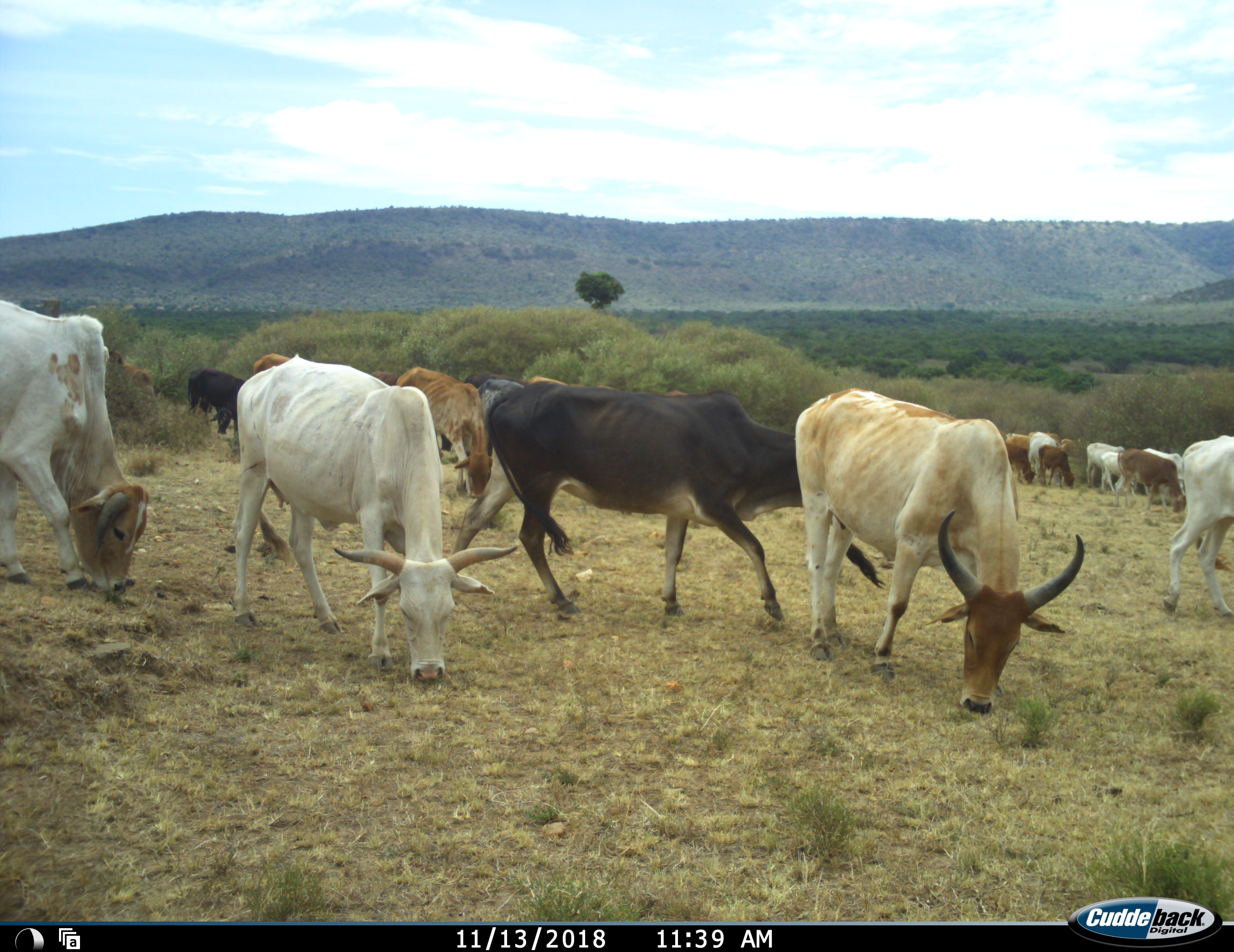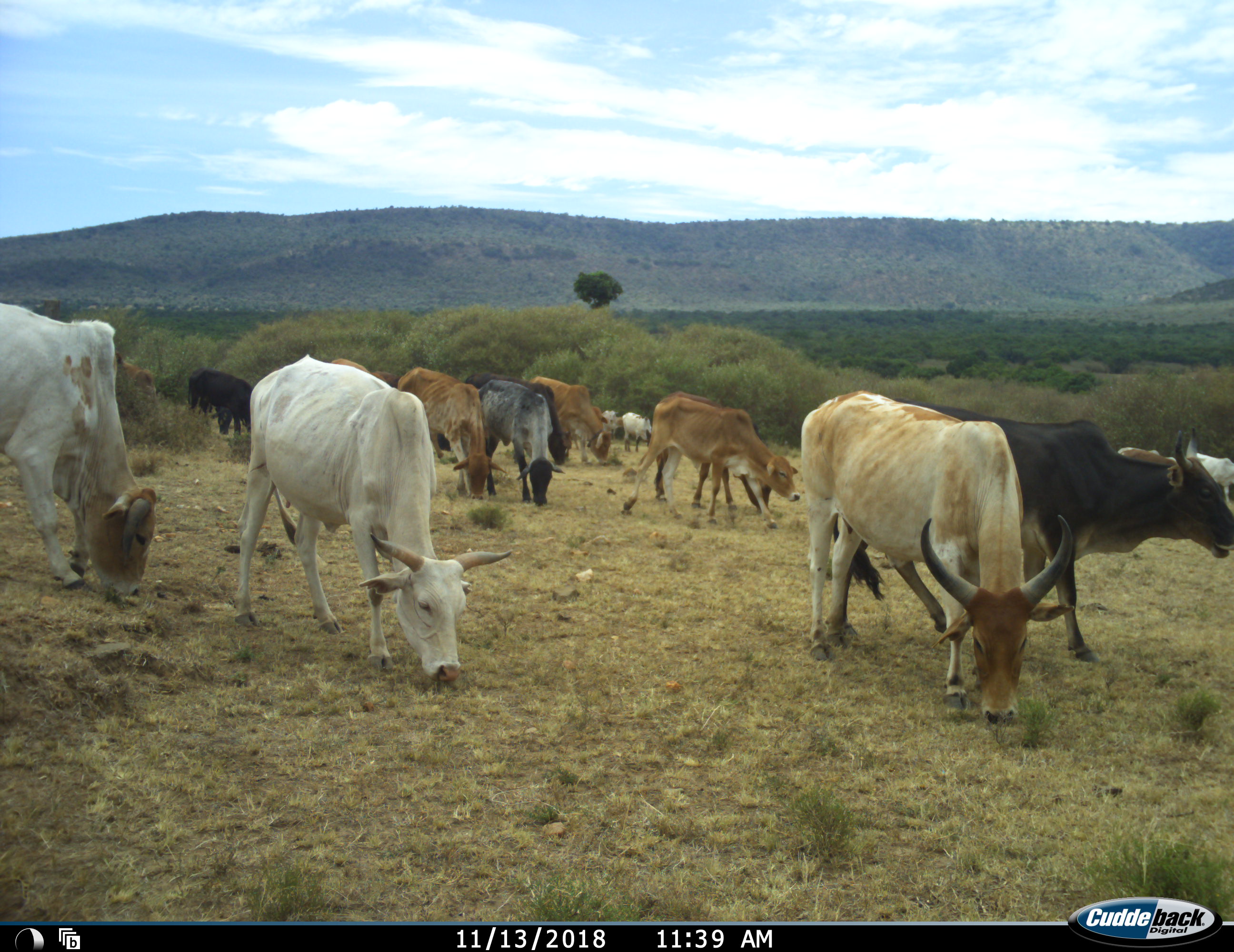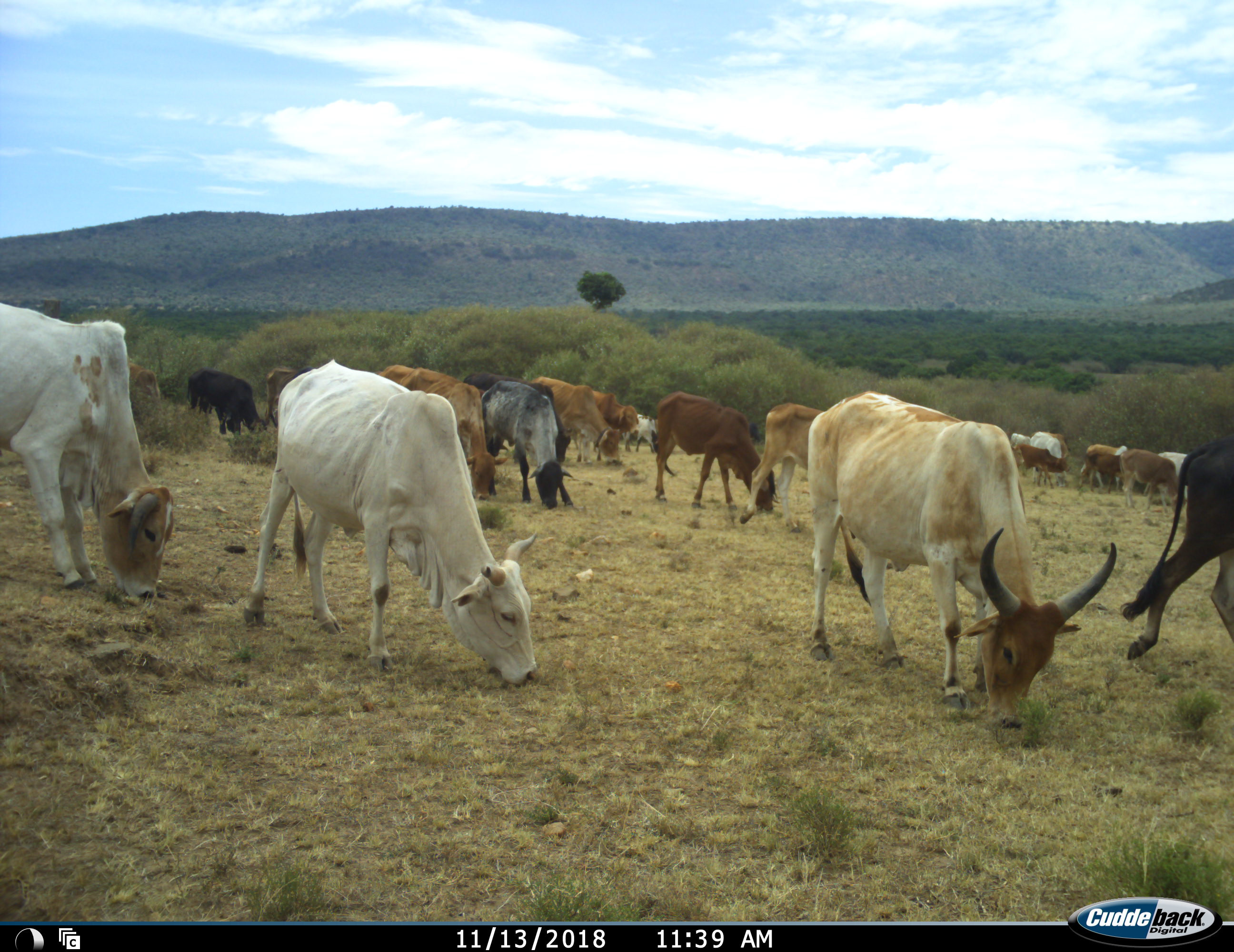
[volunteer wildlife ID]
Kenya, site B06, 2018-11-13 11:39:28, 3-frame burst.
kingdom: Animalia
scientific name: Animalia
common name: animal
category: domesticanimal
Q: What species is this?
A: Domesticanimal (animal) (Animalia).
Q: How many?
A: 11-50.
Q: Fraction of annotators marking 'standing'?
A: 20%.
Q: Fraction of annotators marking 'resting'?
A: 0%.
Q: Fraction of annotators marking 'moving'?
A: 50%.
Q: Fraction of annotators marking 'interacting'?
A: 20%.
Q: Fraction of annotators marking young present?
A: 20%.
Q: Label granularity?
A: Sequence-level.